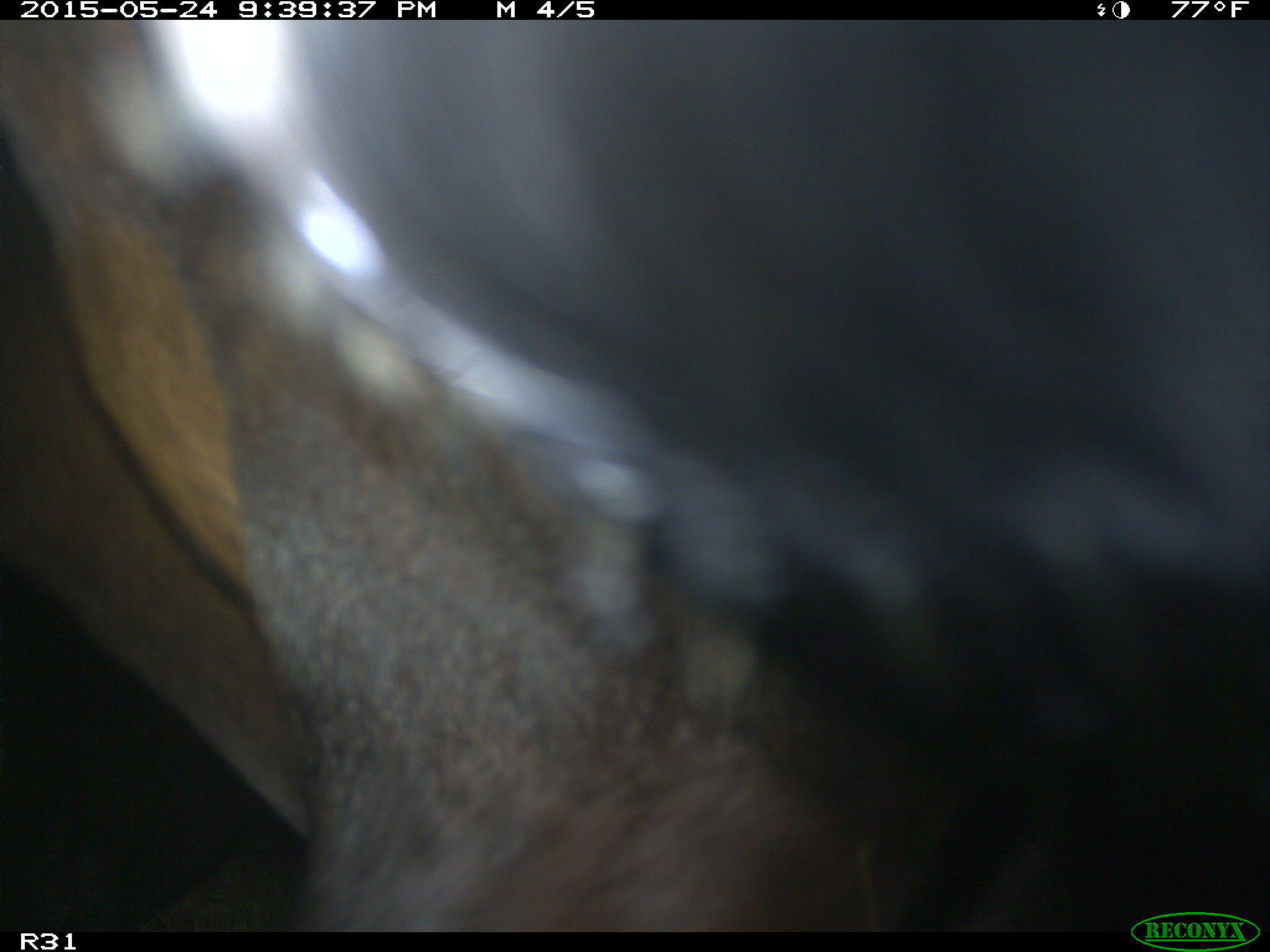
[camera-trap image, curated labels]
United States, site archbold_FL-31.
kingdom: Animalia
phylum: Chordata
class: Mammalia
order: Artiodactyla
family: Bovidae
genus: Bos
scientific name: Bos taurus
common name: domestic cow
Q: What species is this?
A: Bos taurus (domestic cow).